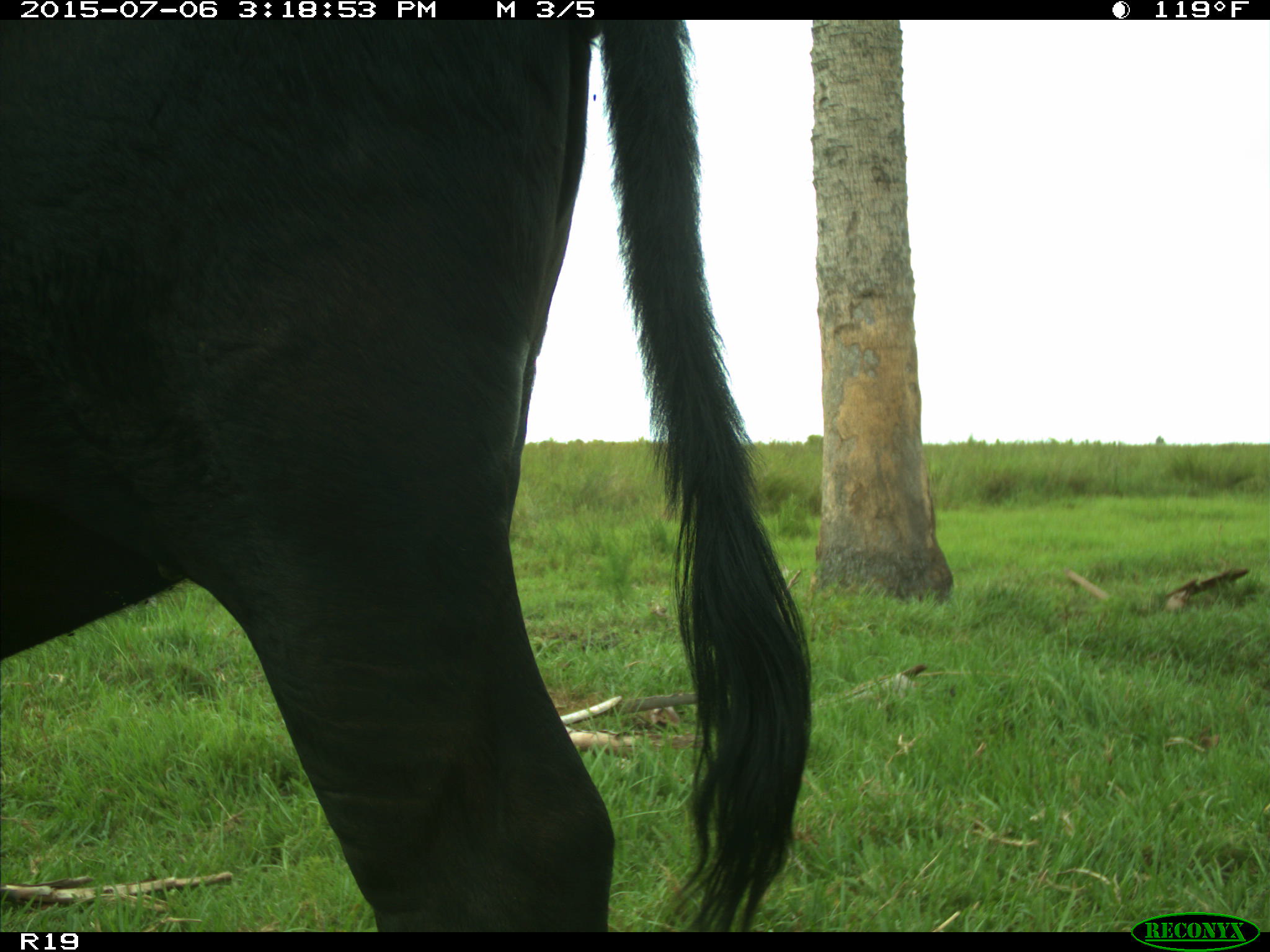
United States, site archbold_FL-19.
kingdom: Animalia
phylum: Chordata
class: Mammalia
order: Artiodactyla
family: Bovidae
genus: Bos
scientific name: Bos taurus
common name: domestic cow